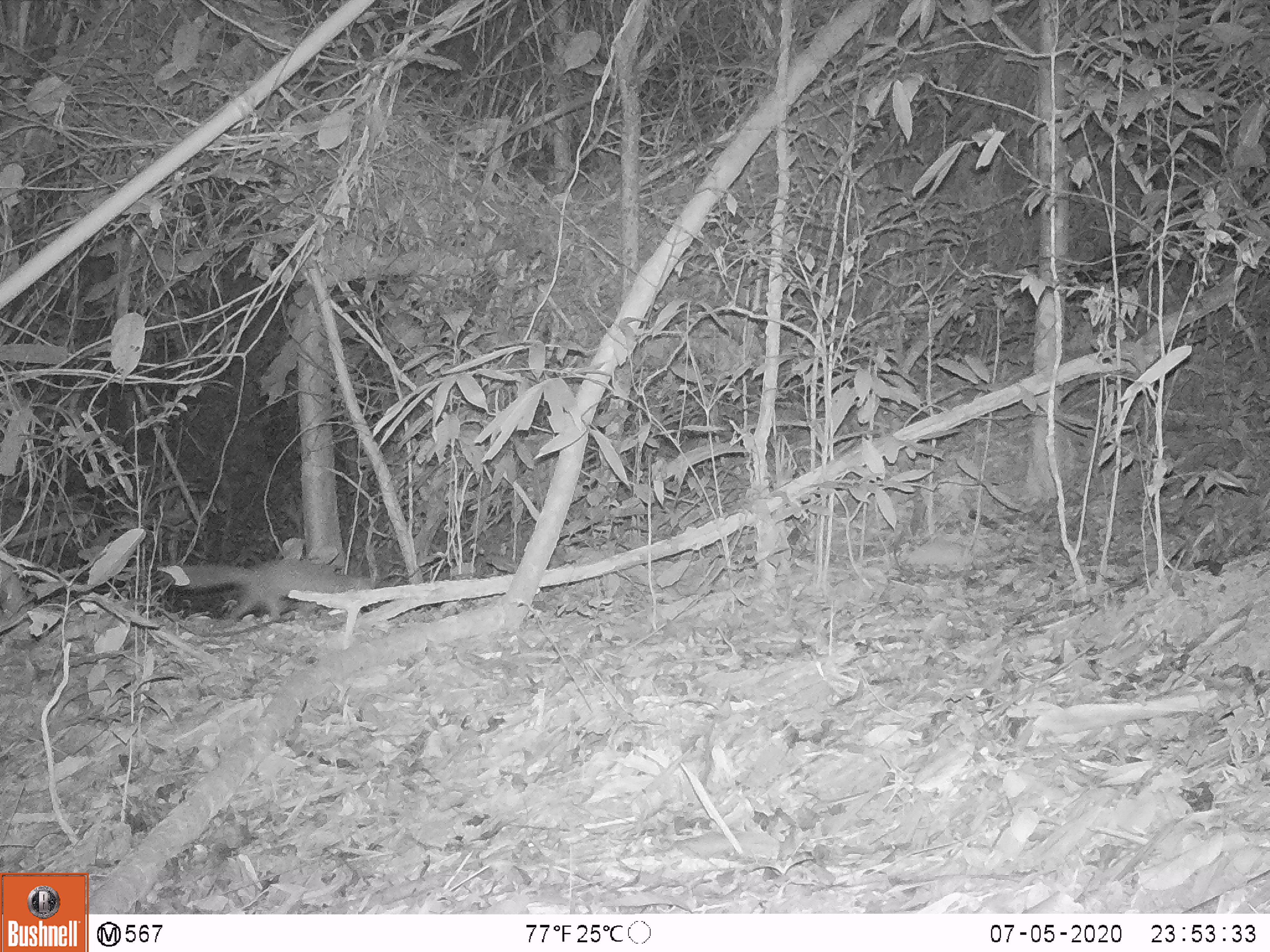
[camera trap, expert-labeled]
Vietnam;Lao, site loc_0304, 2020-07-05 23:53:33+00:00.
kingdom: Animalia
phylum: Chordata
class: Mammalia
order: Carnivora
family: Mustelidae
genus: Melogale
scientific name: Melogale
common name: ferret badger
Ferret badger (Melogale). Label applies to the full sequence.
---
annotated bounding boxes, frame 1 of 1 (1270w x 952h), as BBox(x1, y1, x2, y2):
ferret badger: BBox(155, 556, 375, 624)